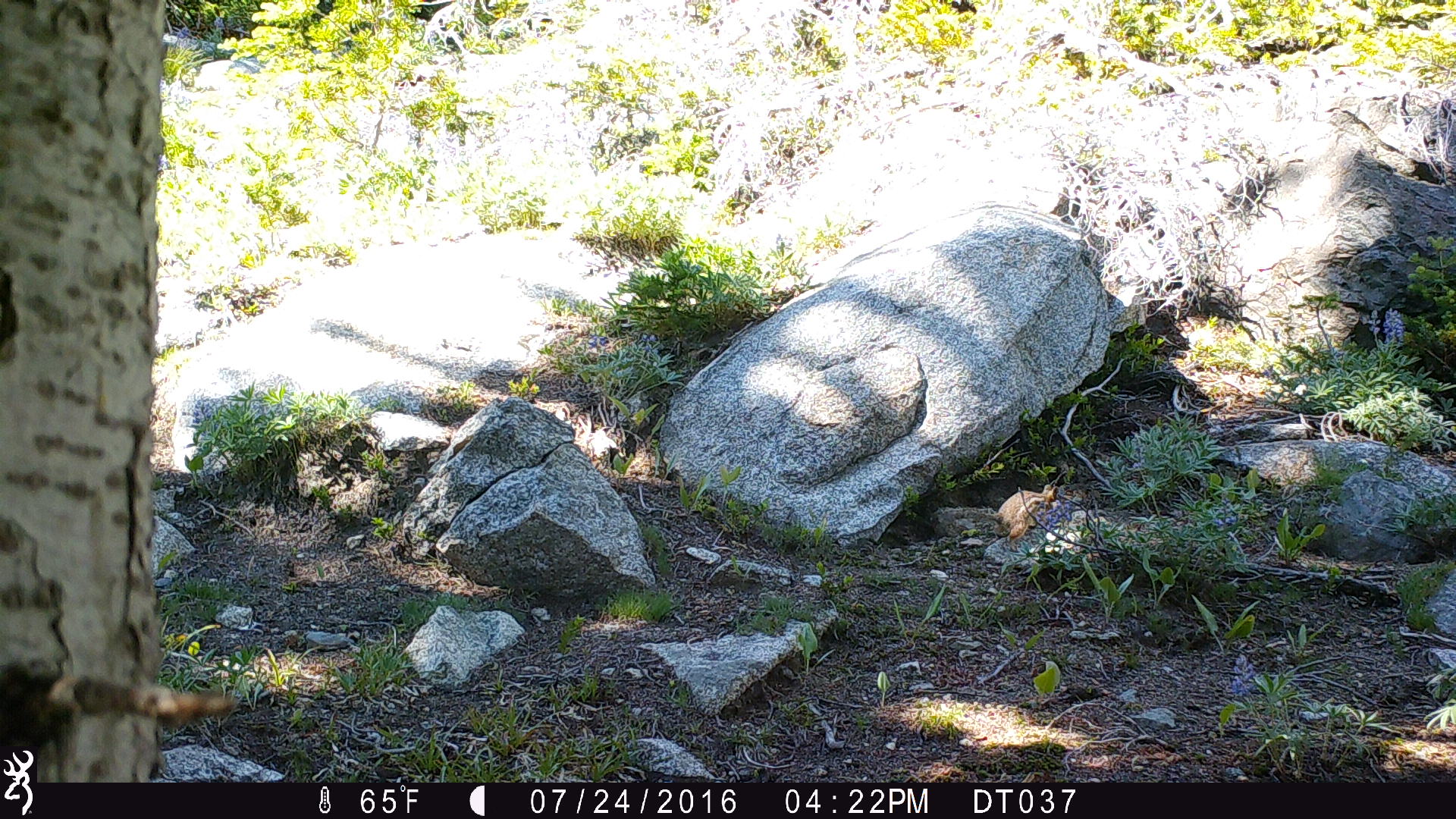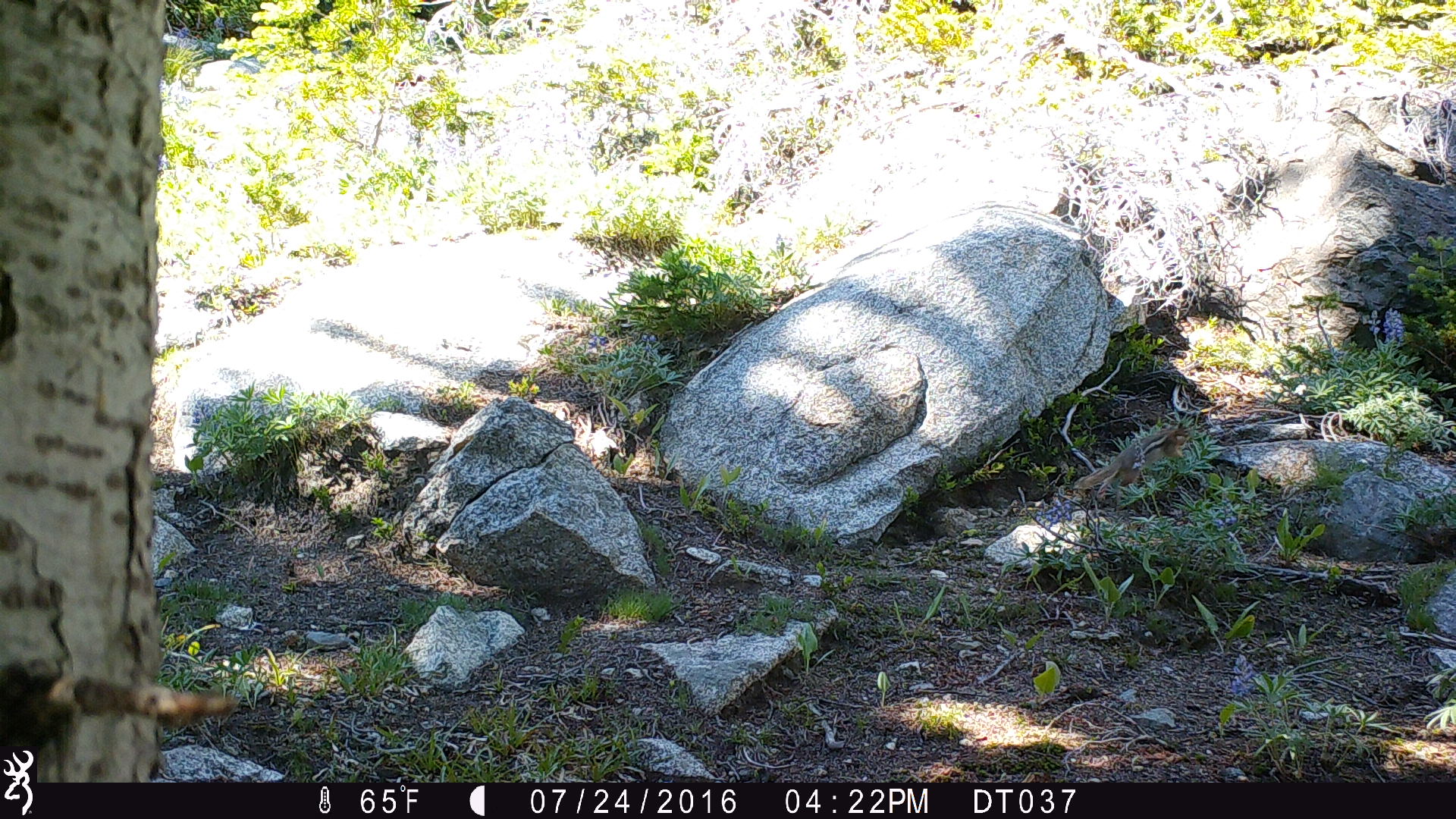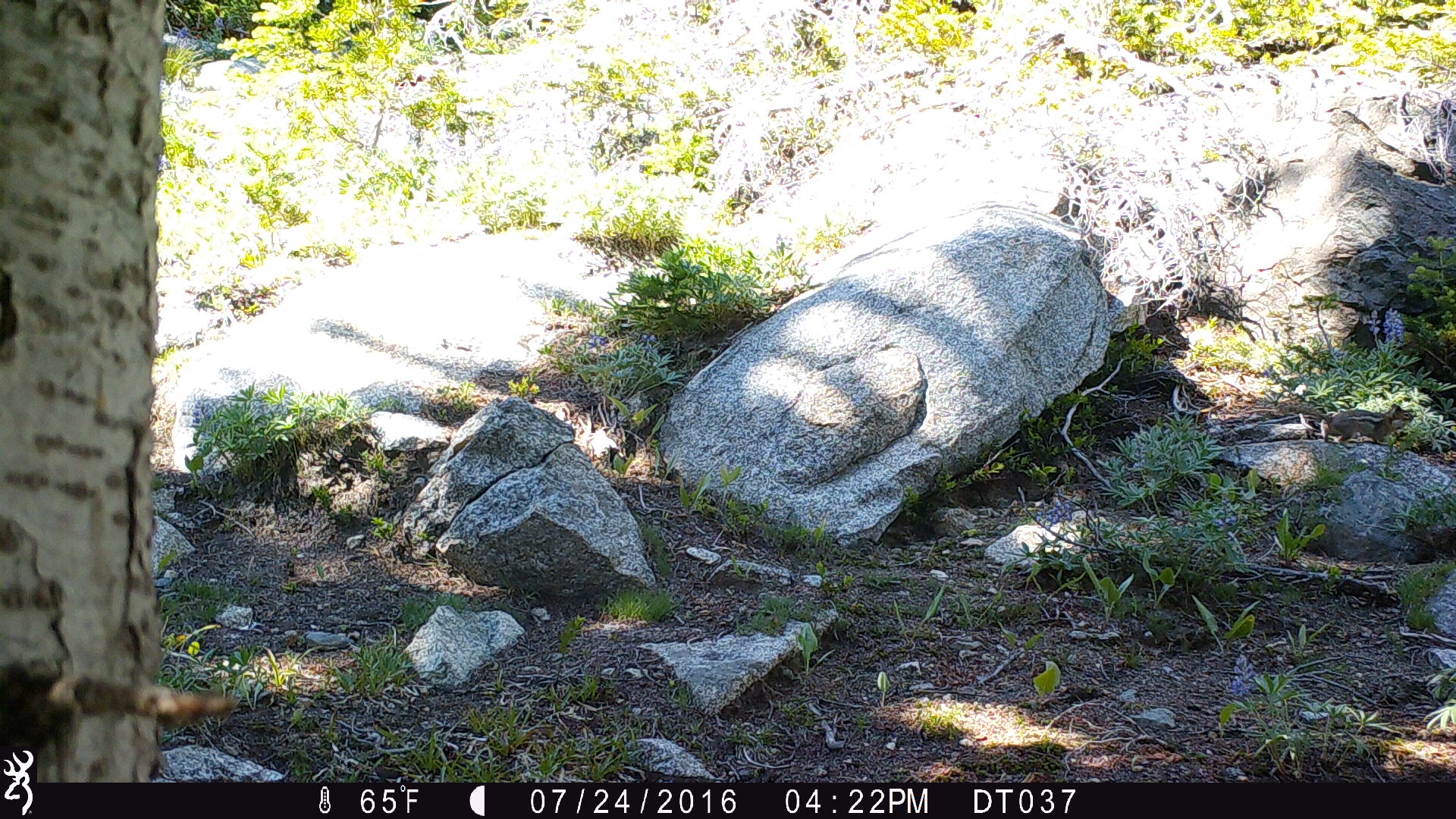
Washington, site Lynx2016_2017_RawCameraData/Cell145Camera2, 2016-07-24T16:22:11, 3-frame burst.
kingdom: Animalia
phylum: Chordata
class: Mammalia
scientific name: Mammalia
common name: small mammal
Small mammal (Mammalia). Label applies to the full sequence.